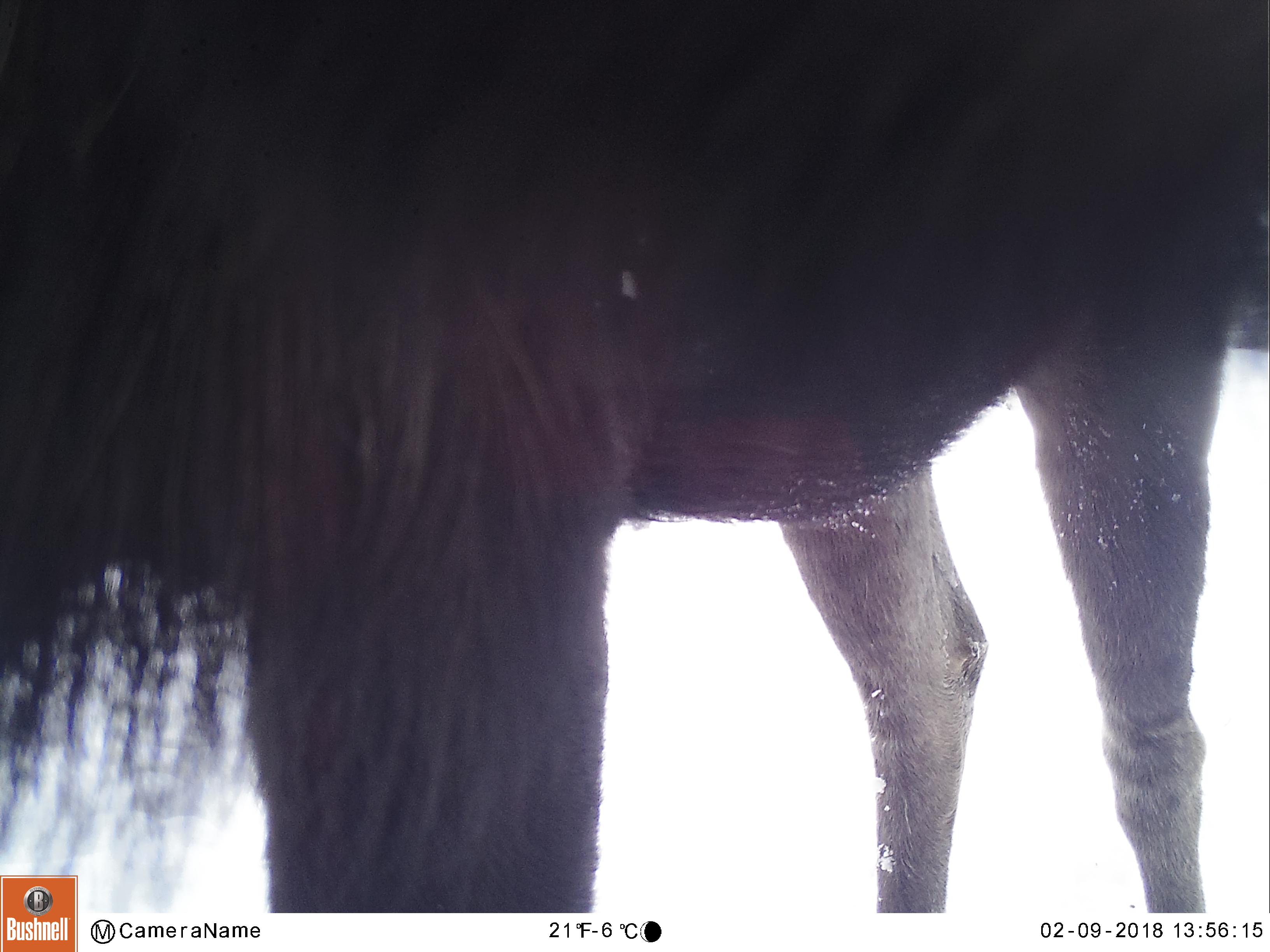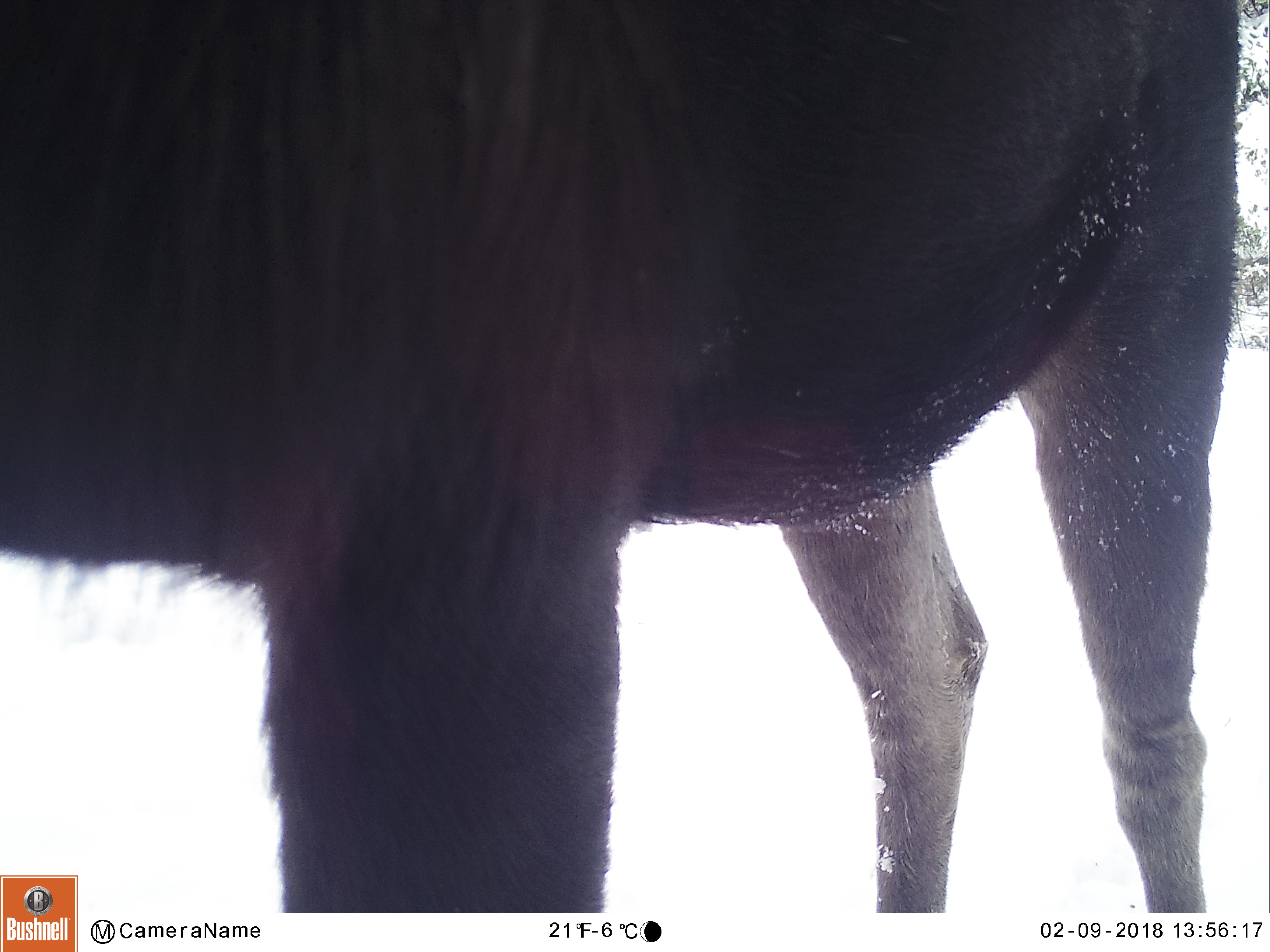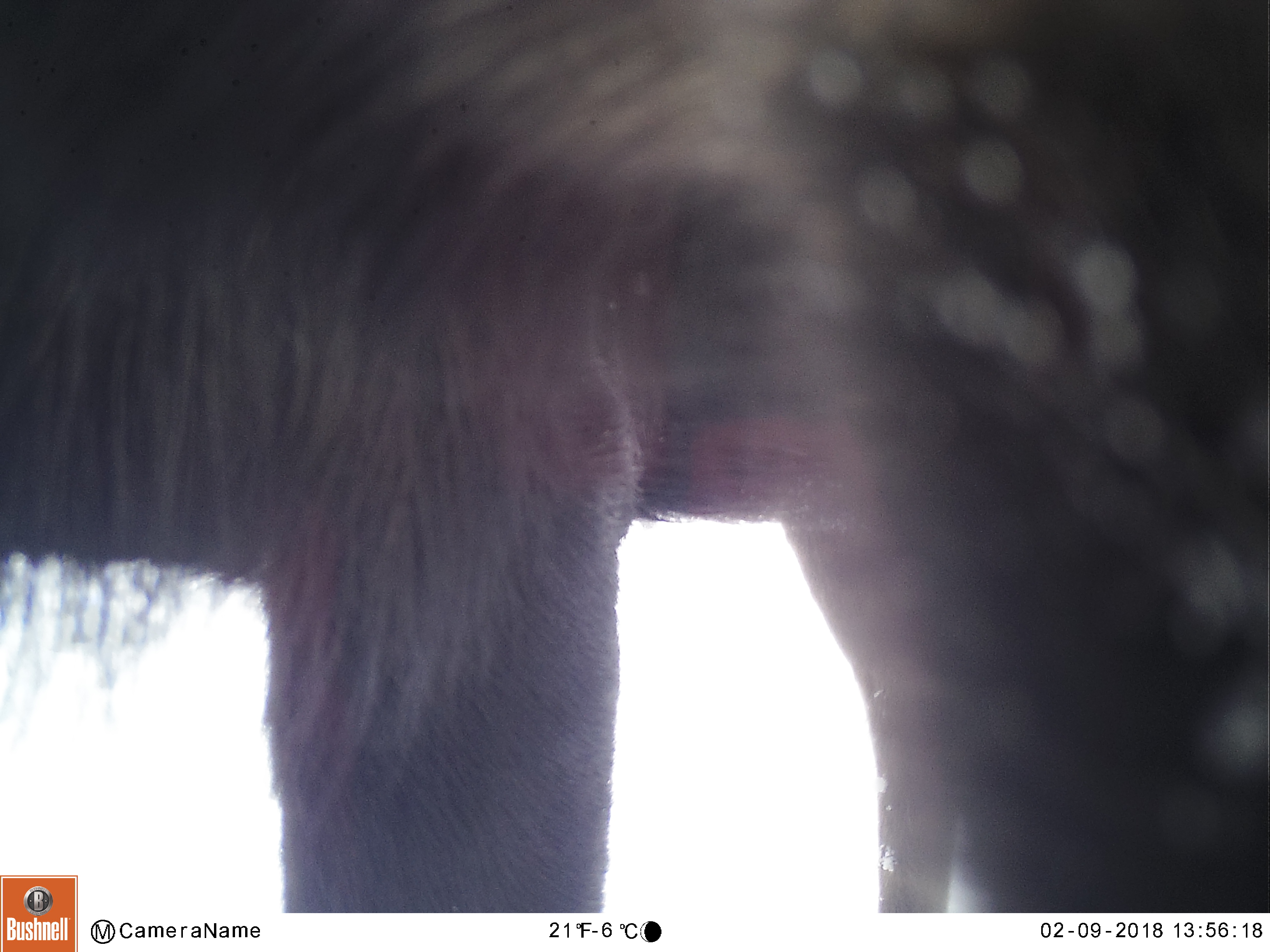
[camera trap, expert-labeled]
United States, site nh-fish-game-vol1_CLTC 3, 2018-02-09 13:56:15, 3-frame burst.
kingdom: Animalia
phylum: Chordata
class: Mammalia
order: Artiodactyla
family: Cervidae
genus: Alces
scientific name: Alces alces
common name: moose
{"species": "moose (Alces alces)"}